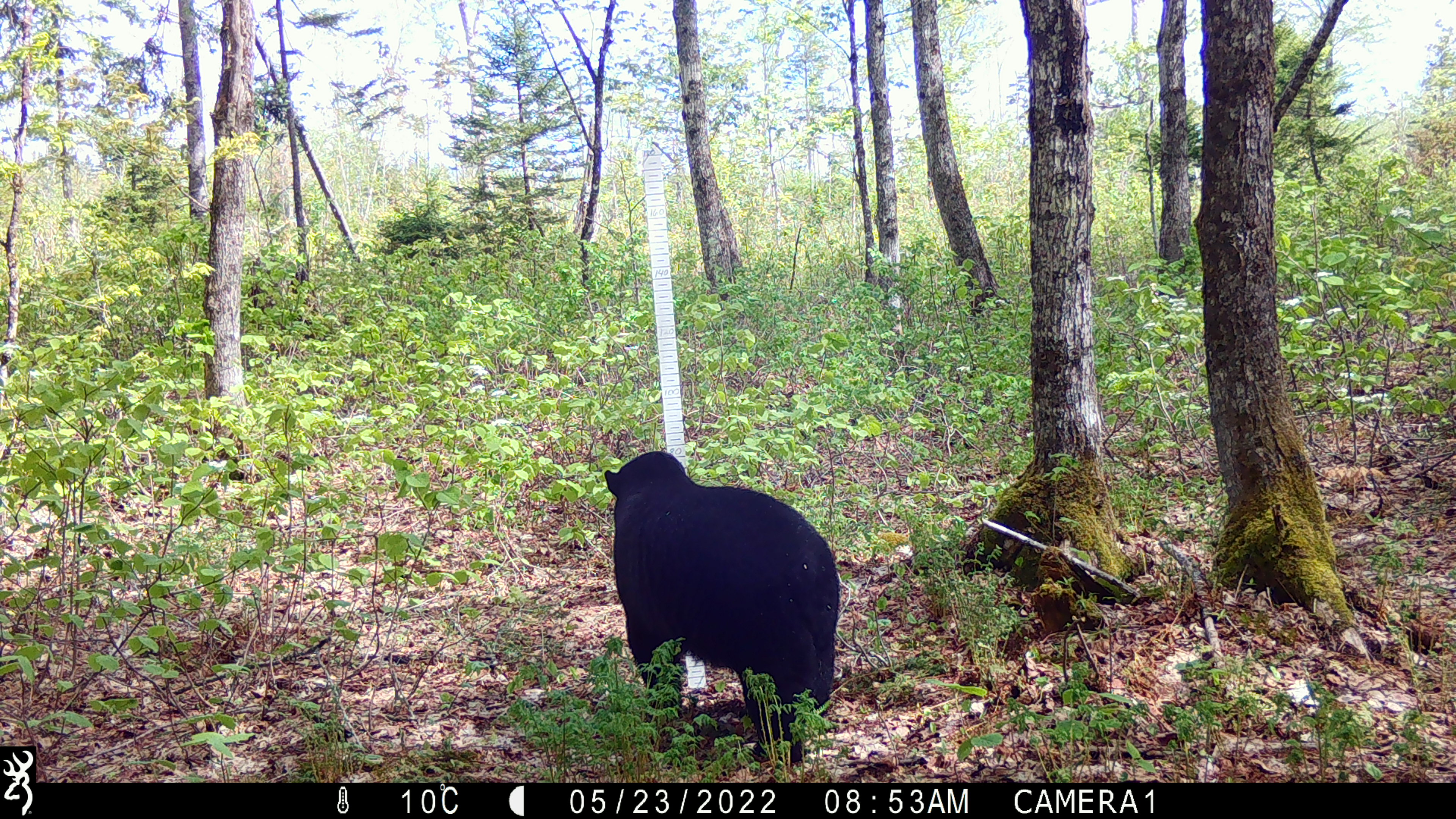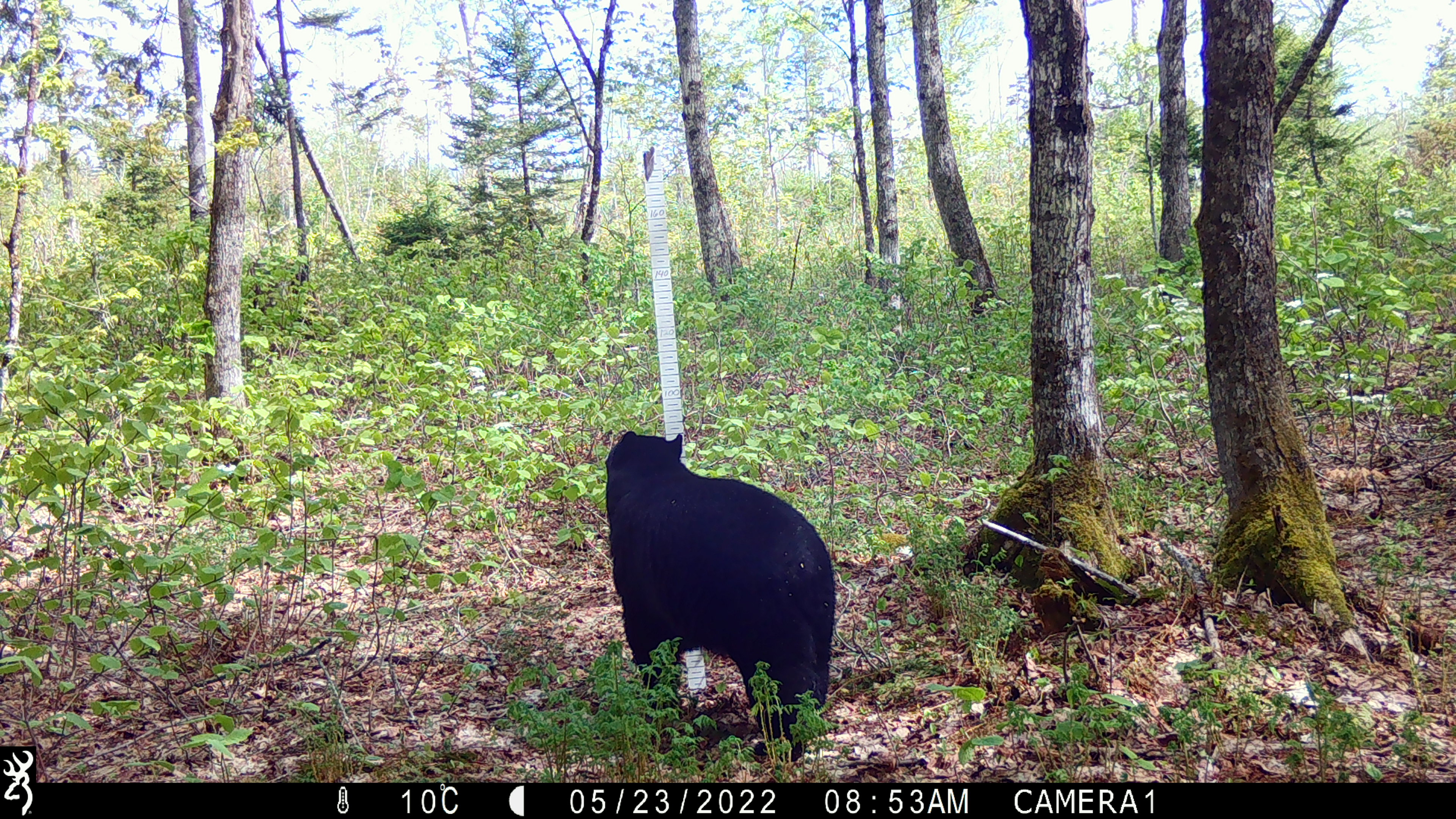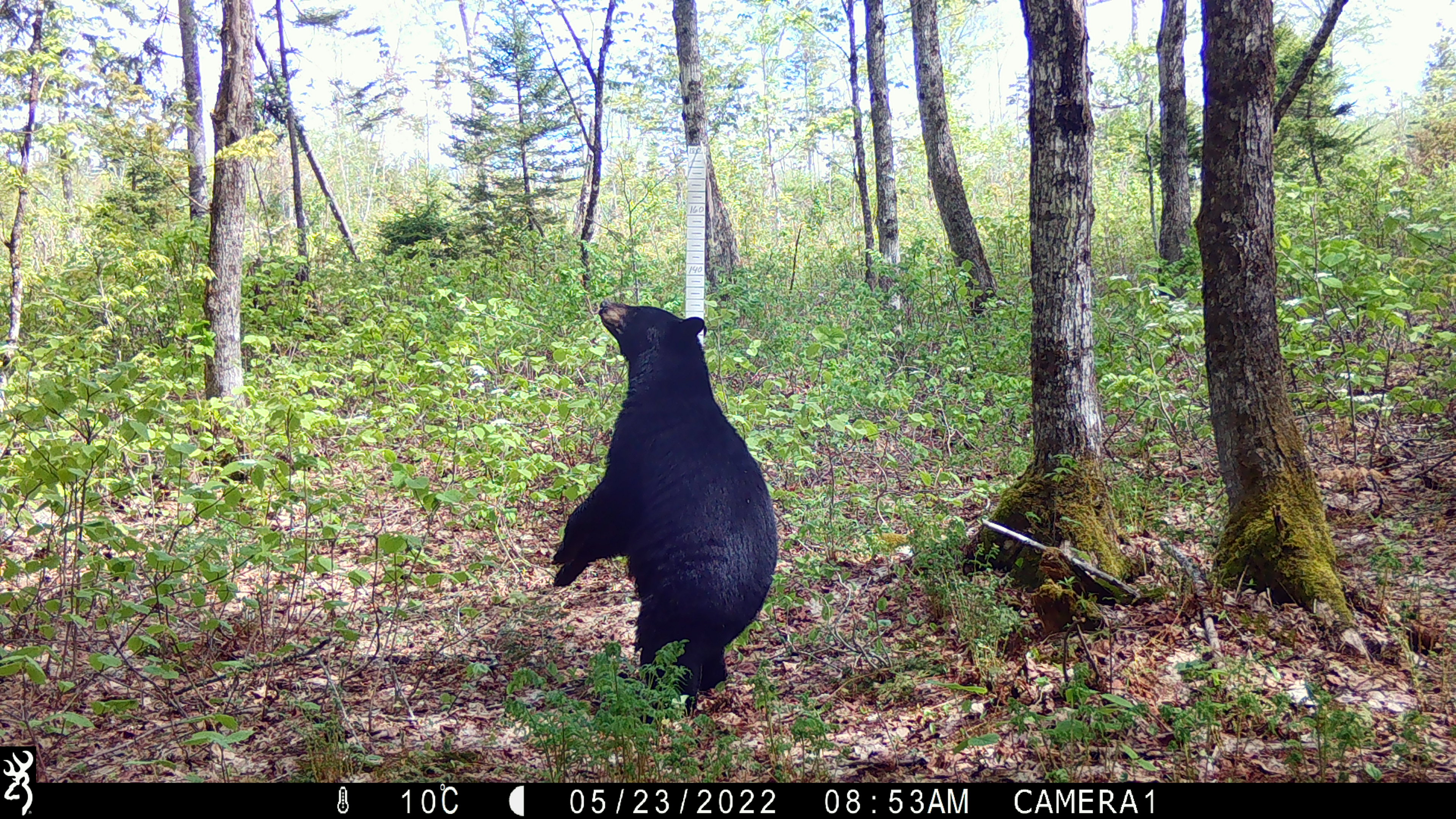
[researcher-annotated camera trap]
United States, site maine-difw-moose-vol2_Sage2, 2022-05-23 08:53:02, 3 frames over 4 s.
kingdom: Animalia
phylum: Chordata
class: Mammalia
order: Carnivora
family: Ursidae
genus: Ursus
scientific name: Ursus americanus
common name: black bear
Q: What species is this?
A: Black bear (Ursus americanus).